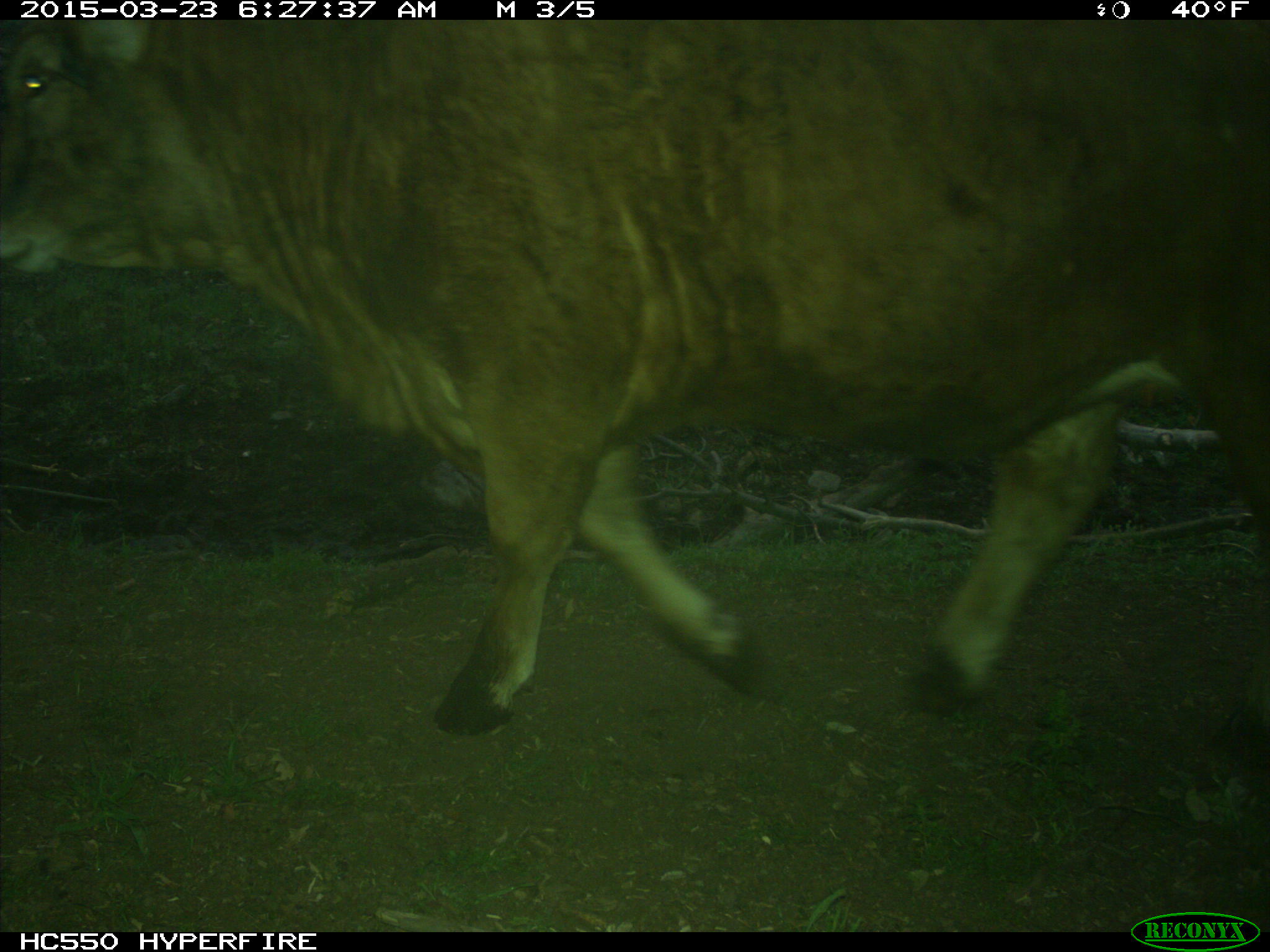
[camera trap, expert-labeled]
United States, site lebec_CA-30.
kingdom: Animalia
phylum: Chordata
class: Mammalia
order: Artiodactyla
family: Bovidae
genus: Bos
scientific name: Bos taurus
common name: domestic cow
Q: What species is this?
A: Bos taurus (domestic cow).